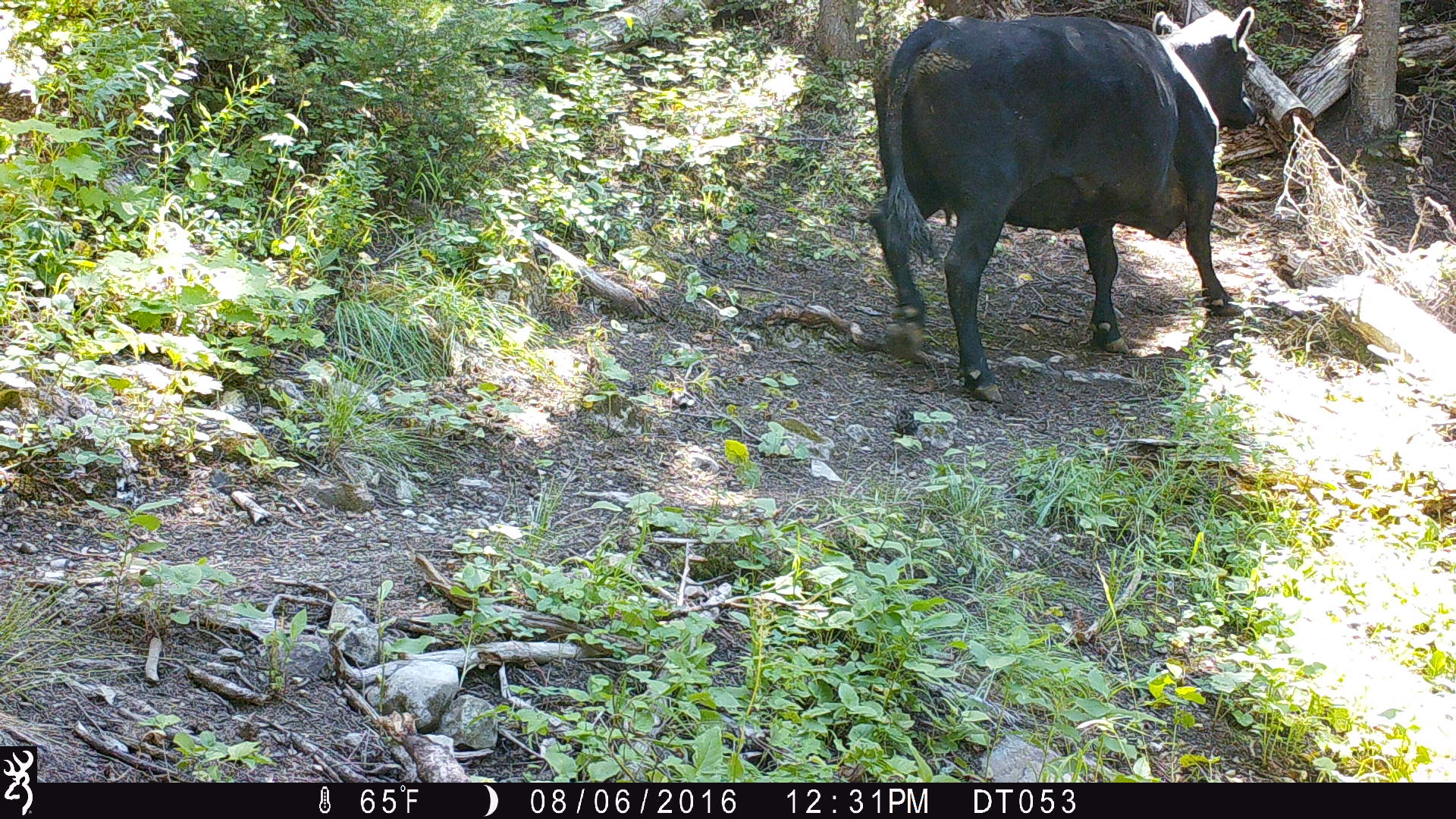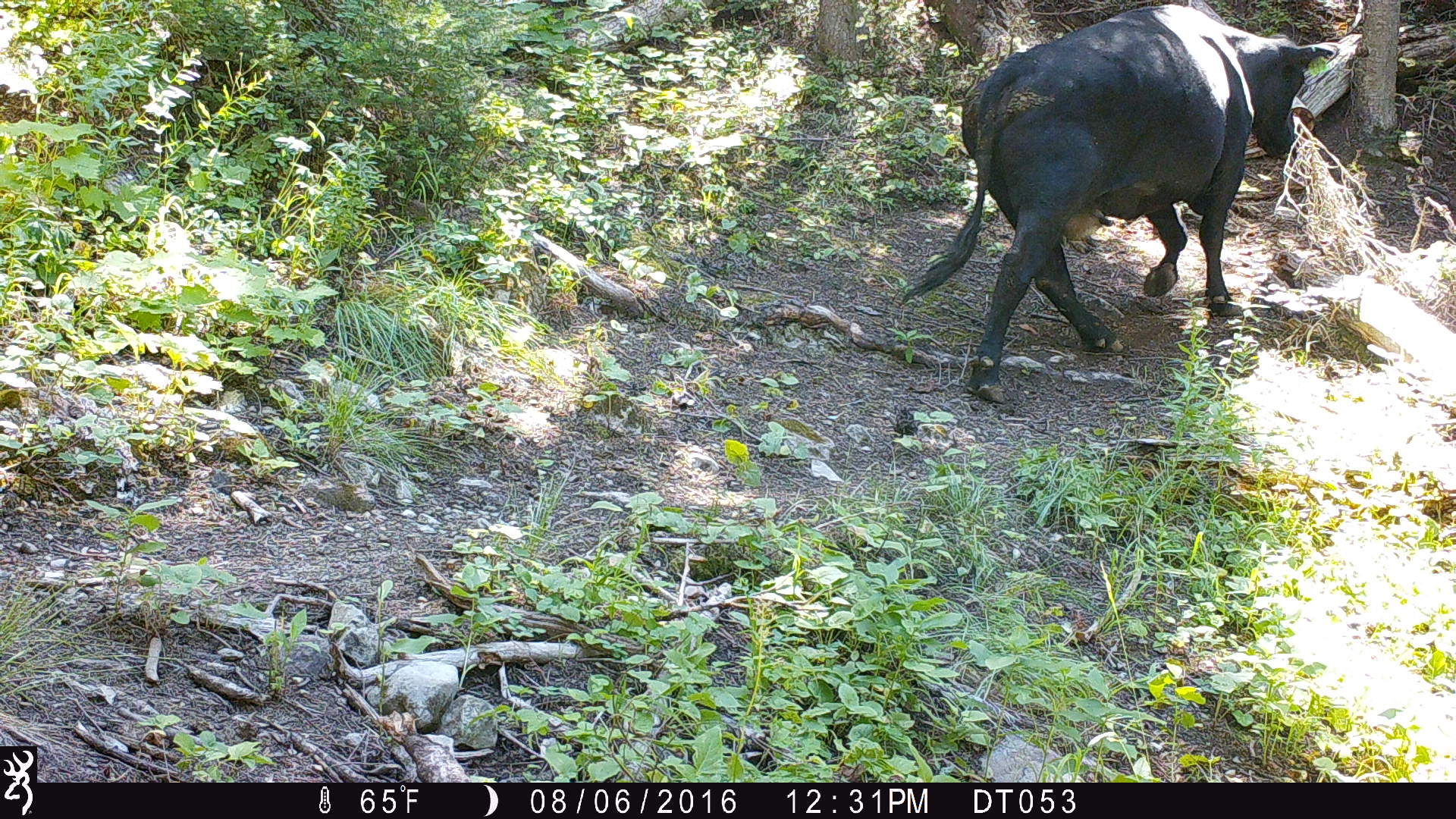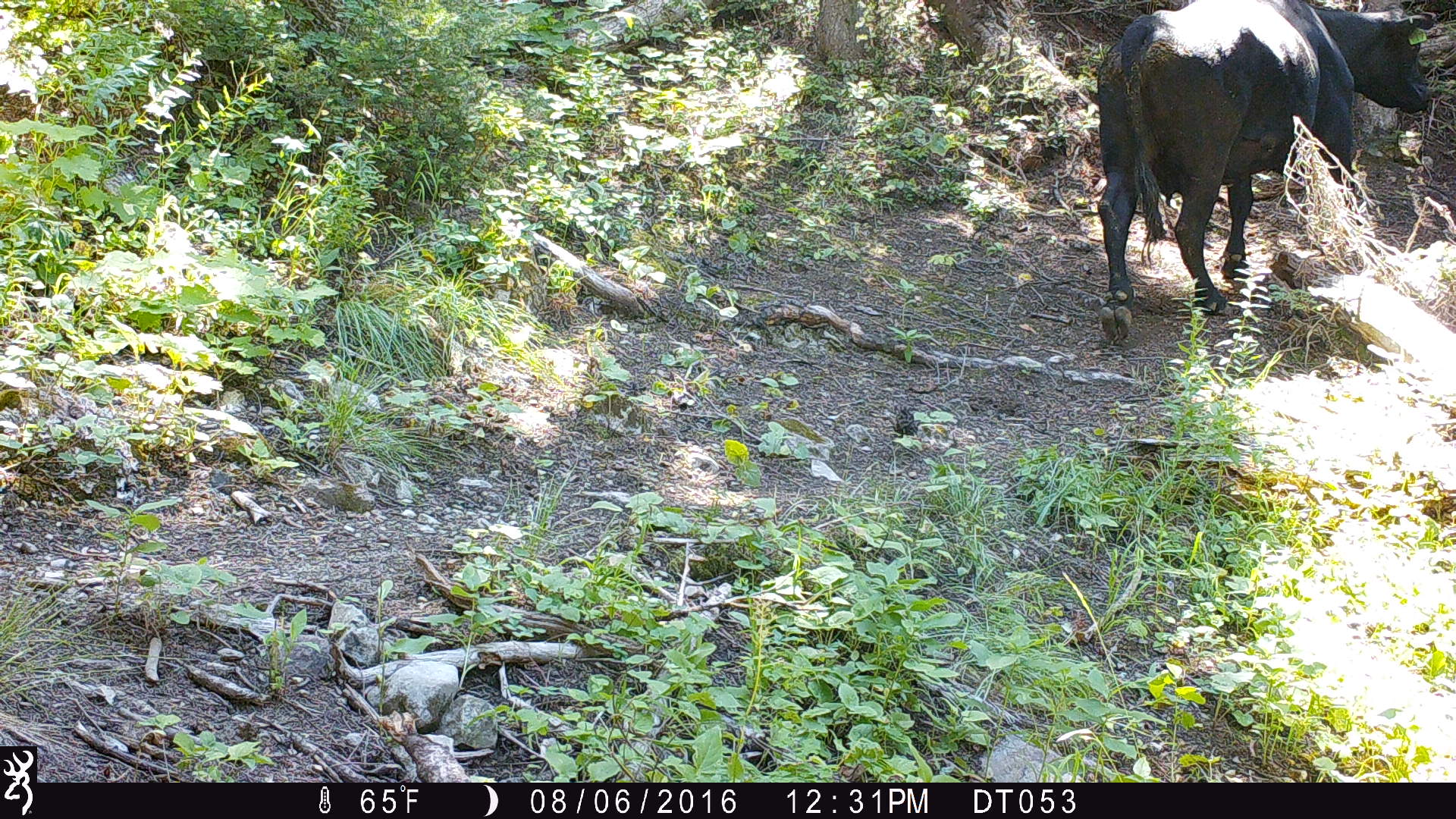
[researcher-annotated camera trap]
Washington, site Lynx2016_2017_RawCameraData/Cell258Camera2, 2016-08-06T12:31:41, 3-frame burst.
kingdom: Animalia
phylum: Chordata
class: Mammalia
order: Artiodactyla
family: Bovidae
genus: Bos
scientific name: Bos taurus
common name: domestic cattle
Domestic cattle (Bos taurus). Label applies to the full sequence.